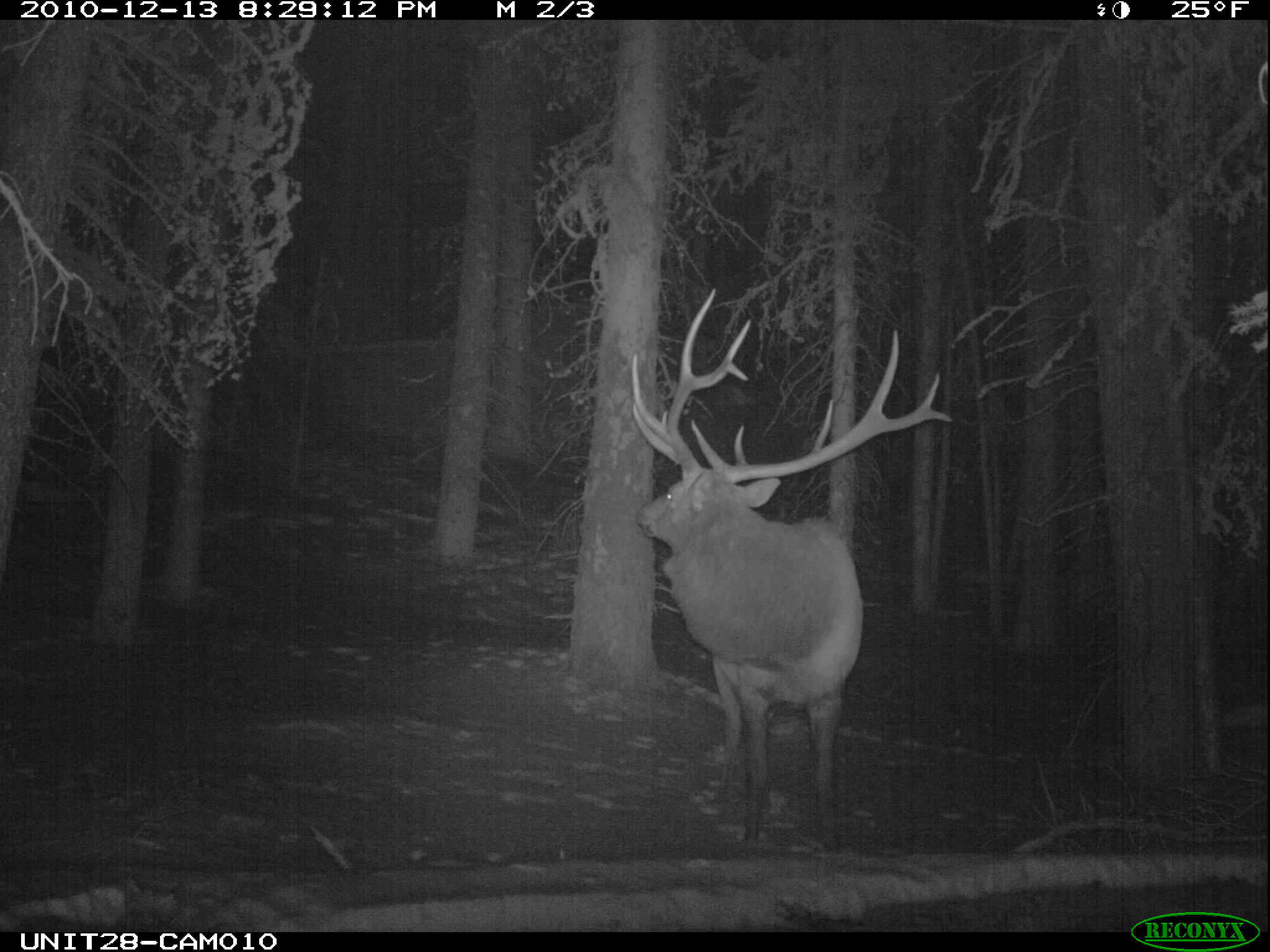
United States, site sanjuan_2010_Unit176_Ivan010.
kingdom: Animalia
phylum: Chordata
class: Mammalia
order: Artiodactyla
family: Cervidae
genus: Cervus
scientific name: Cervus elaphus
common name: red deer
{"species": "Cervus elaphus (red deer)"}